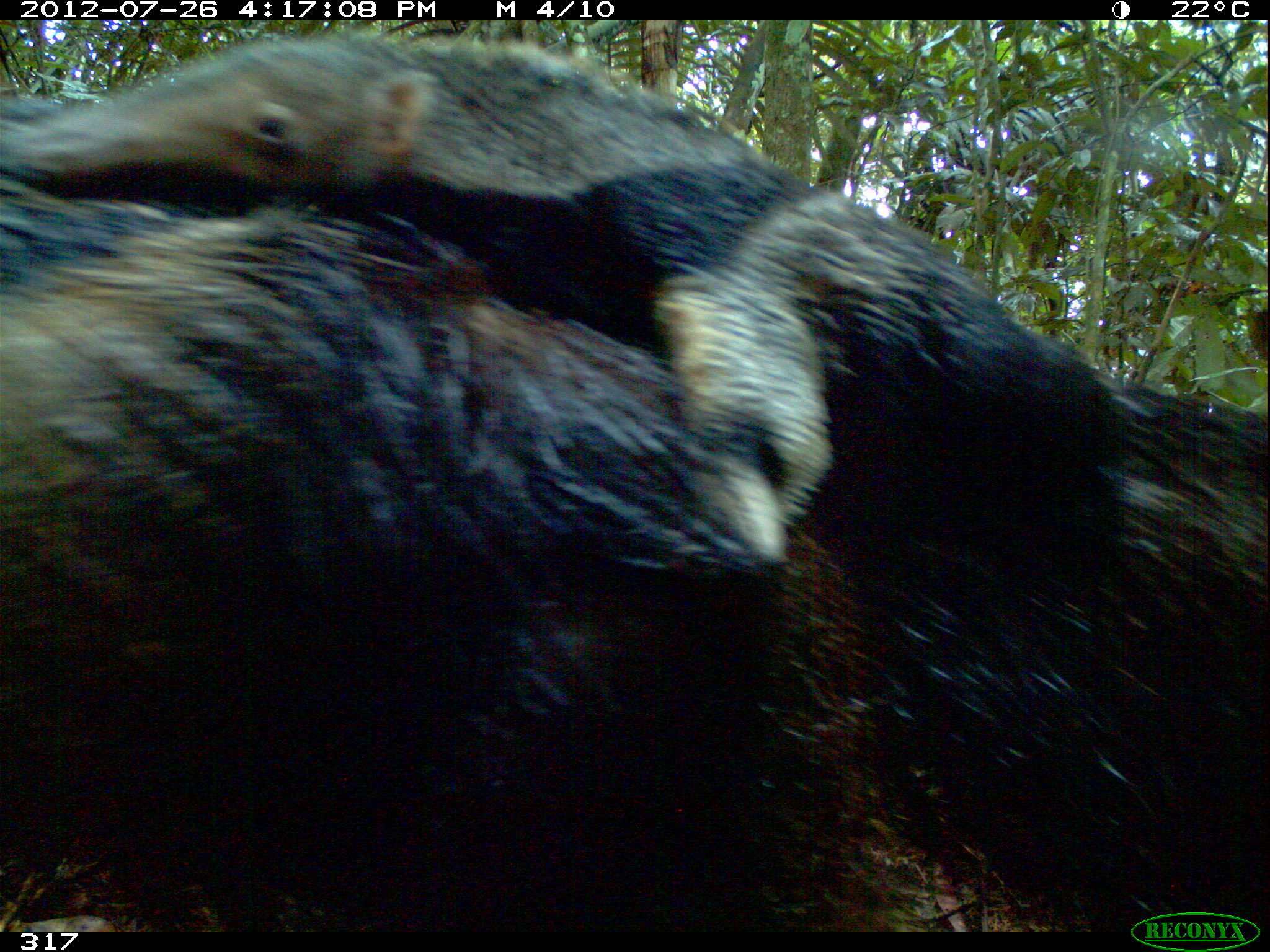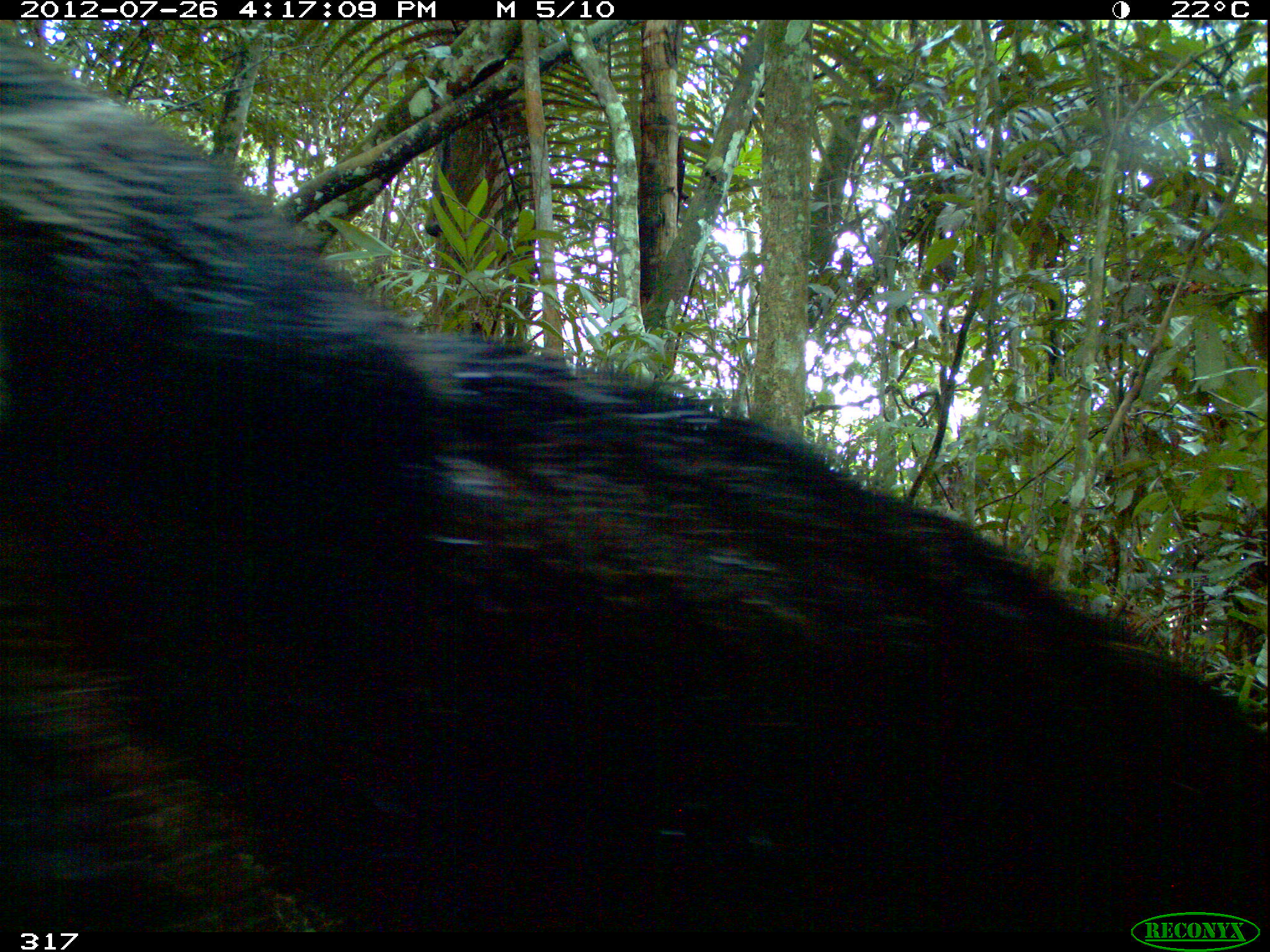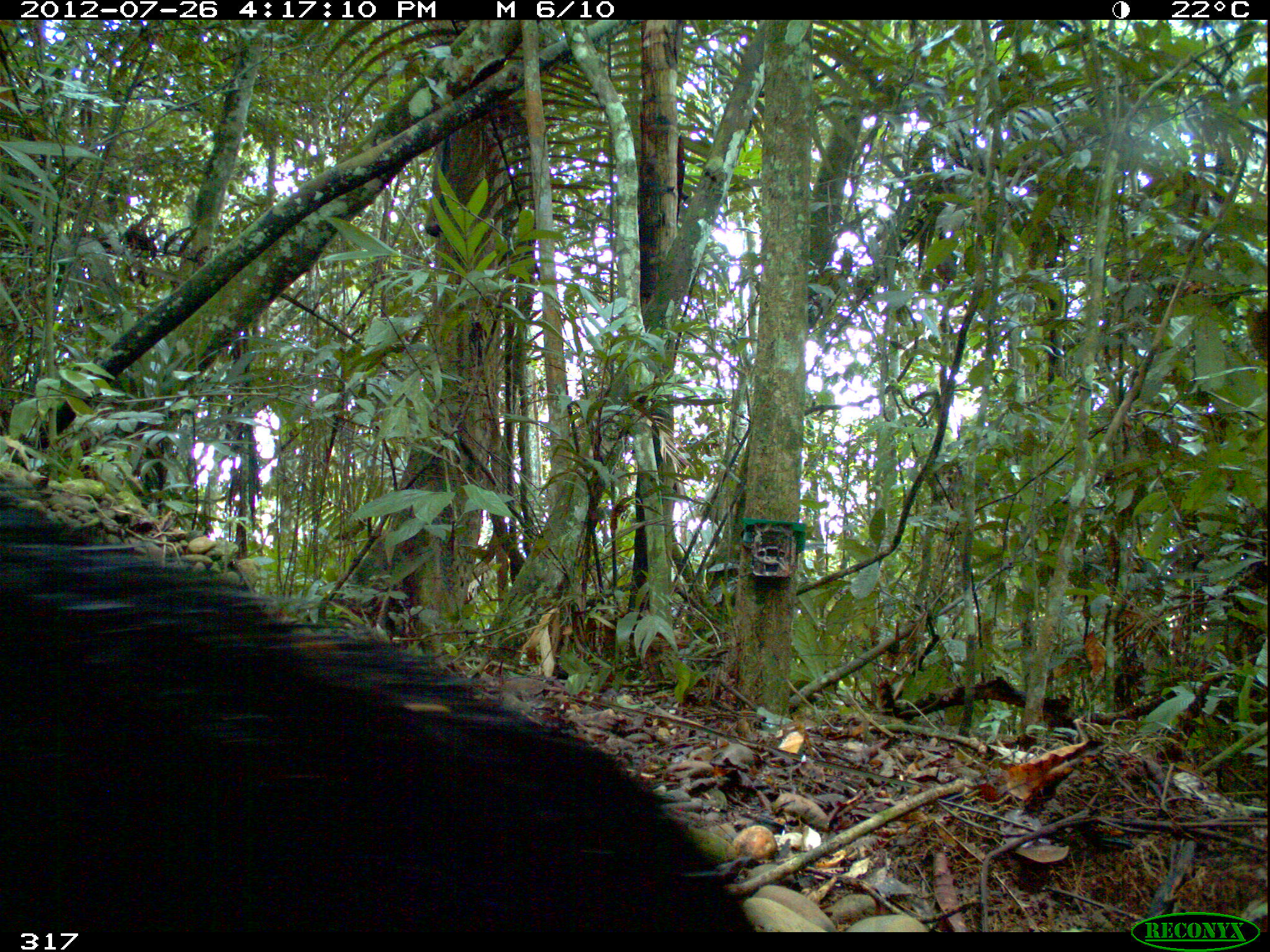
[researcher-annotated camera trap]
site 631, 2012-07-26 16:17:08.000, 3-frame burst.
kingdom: Animalia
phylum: Chordata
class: Mammalia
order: Pilosa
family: Myrmecophagidae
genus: Myrmecophaga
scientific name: Myrmecophaga tridactyla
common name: giant anteater